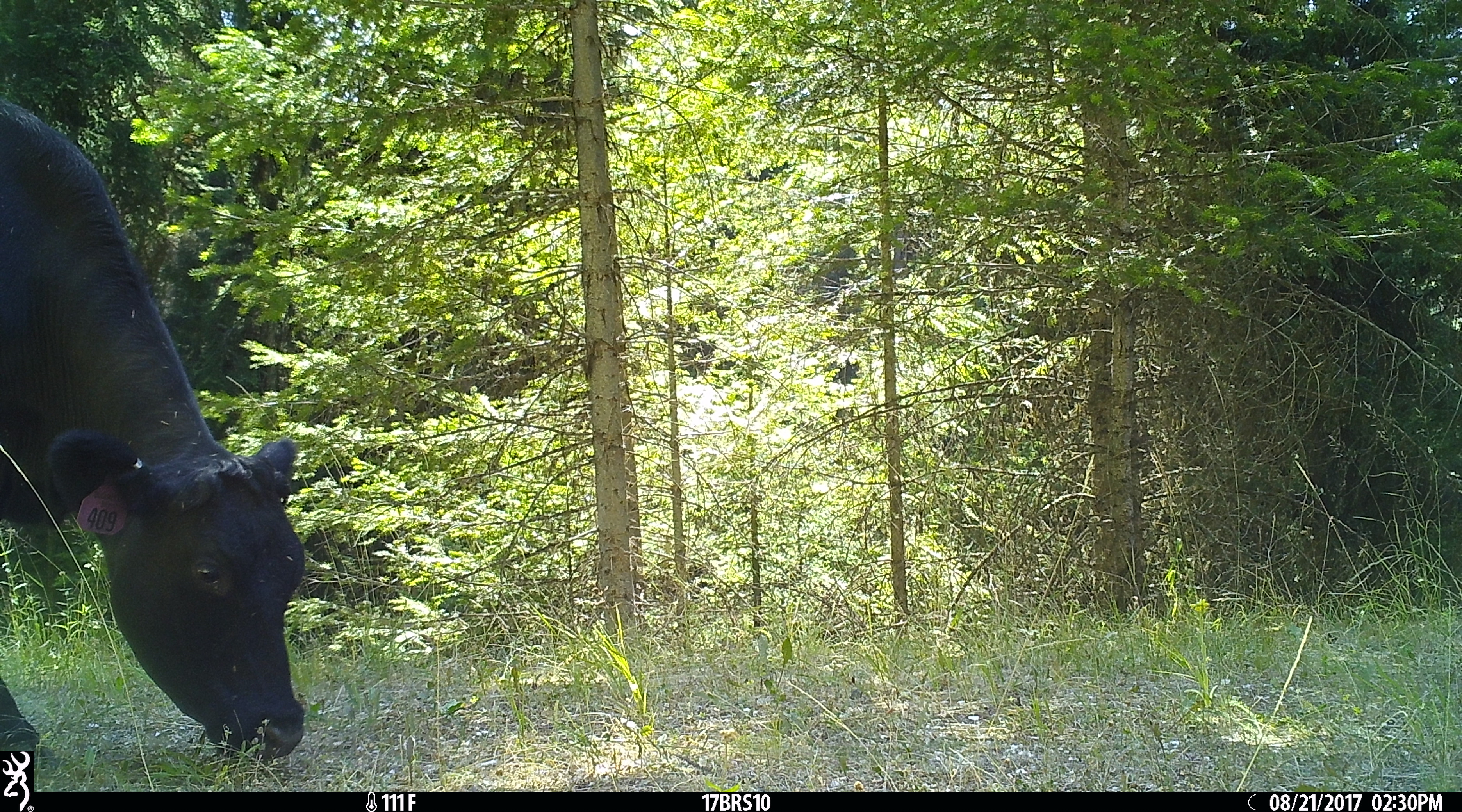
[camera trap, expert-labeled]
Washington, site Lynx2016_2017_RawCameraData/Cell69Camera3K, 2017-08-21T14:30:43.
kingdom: Animalia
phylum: Chordata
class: Mammalia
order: Artiodactyla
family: Bovidae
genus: Bos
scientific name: Bos taurus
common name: domestic cattle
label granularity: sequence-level